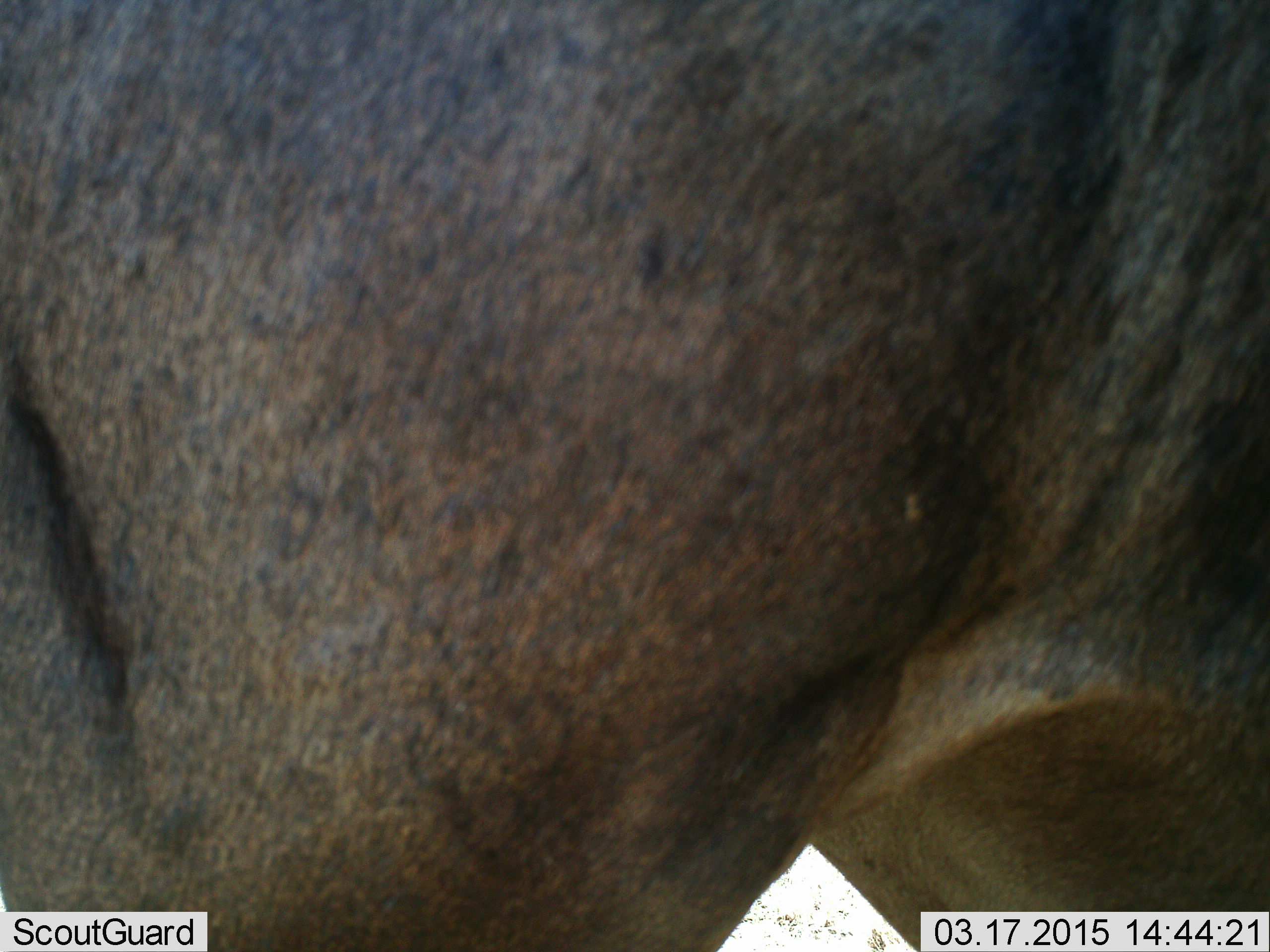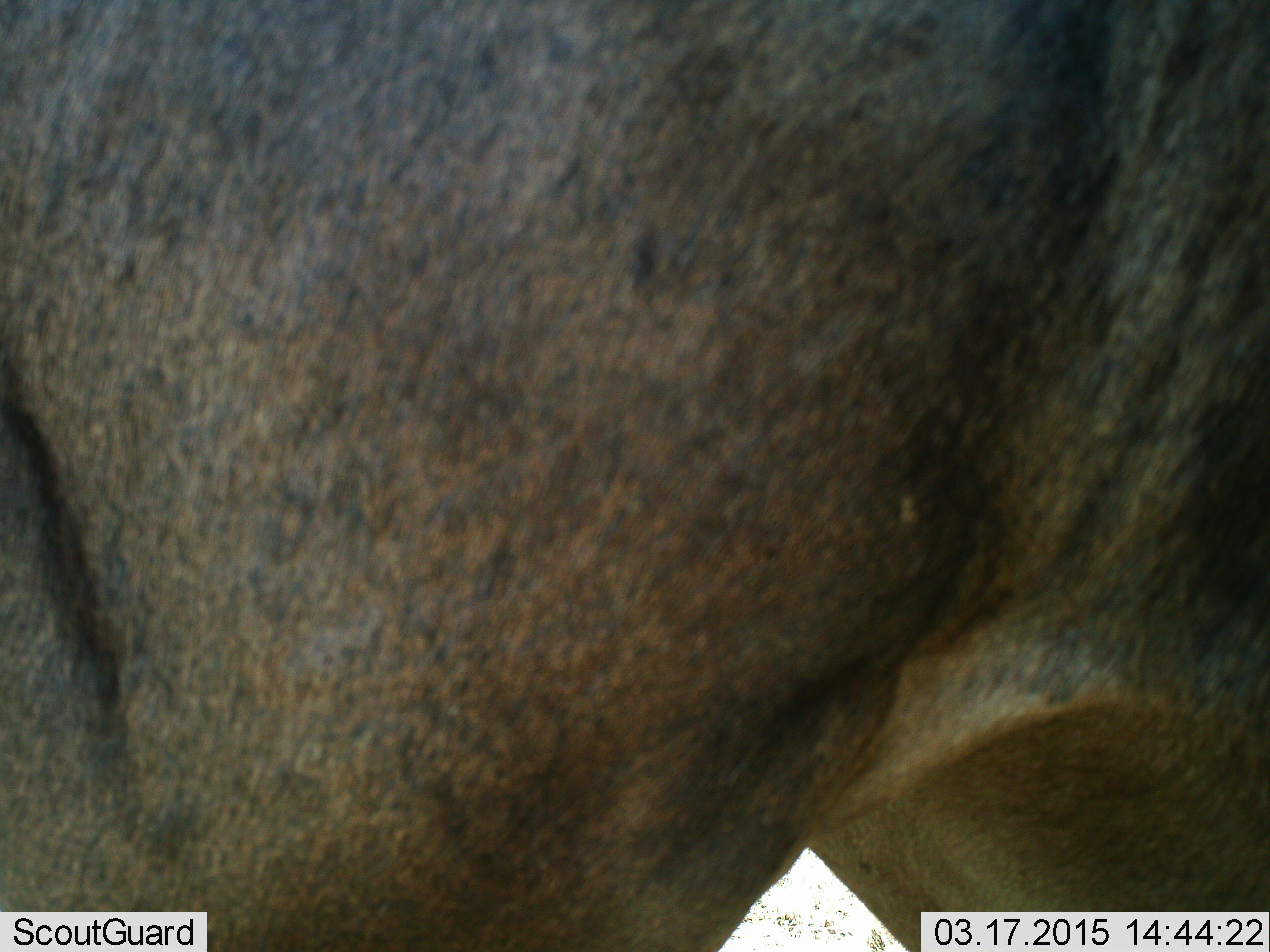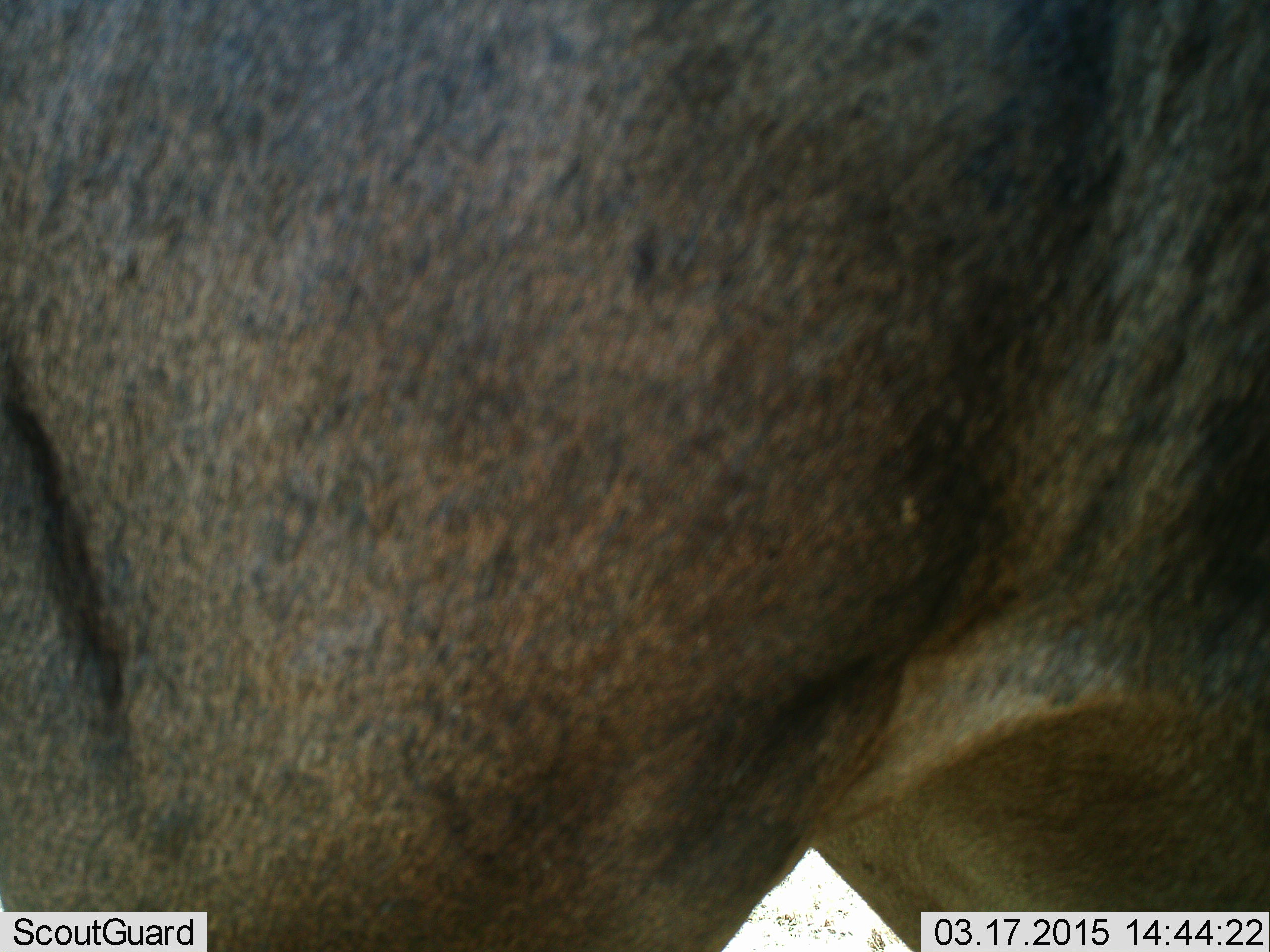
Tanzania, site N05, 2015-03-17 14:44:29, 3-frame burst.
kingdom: Animalia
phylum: Chordata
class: Mammalia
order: Artiodactyla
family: Bovidae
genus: Connochaetes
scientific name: Connochaetes taurinus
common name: blue wildebeest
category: wildebeest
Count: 1.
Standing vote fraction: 100%.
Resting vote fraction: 0%.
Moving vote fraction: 10%.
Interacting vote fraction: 0%.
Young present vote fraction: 0%.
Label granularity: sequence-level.